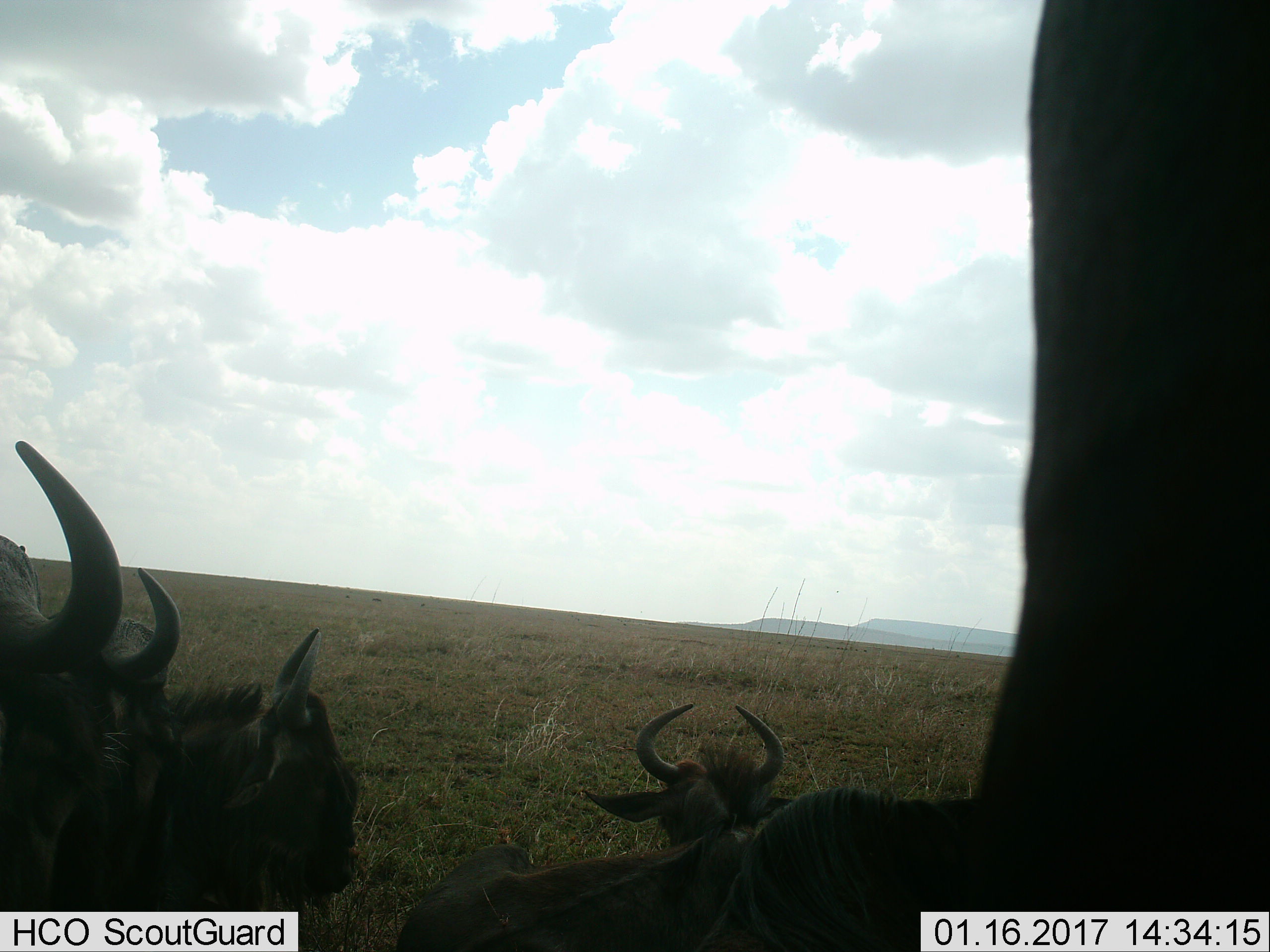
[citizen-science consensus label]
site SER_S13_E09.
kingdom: Animalia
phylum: Chordata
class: Mammalia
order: Artiodactyla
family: Bovidae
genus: Connochaetes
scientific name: Connochaetes taurinus taurinus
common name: blue wildebeest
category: wildebeestblue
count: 4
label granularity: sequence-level